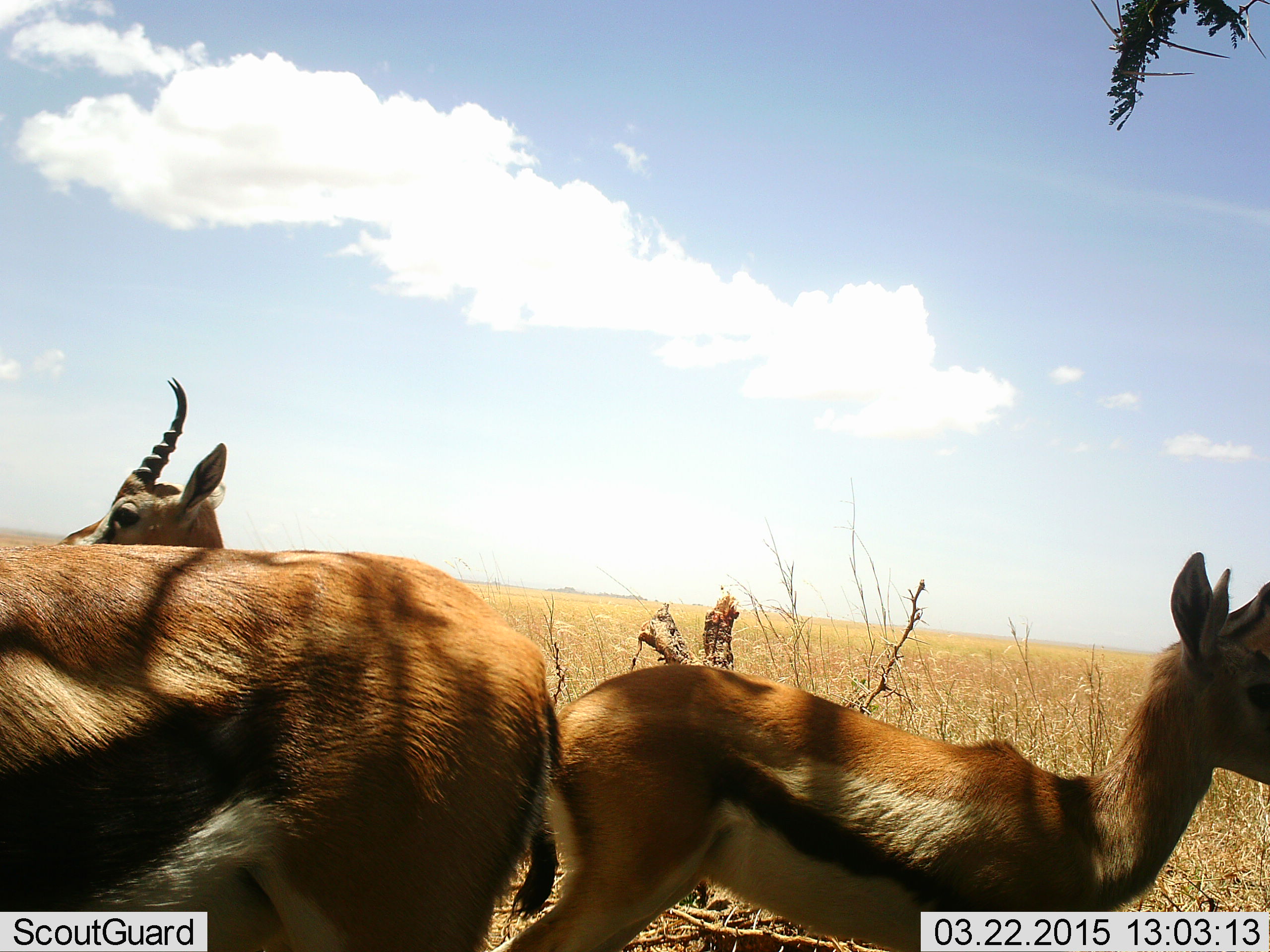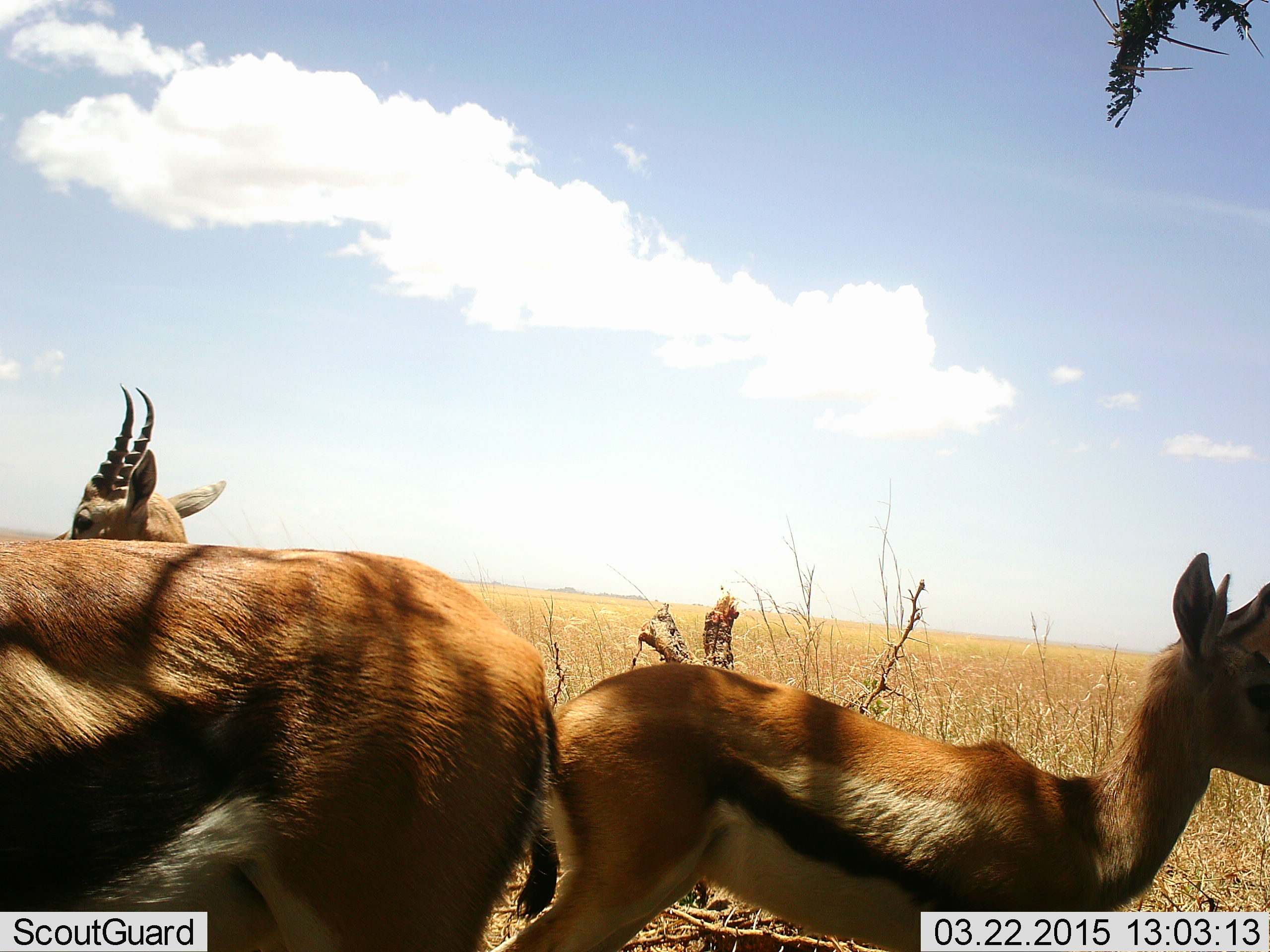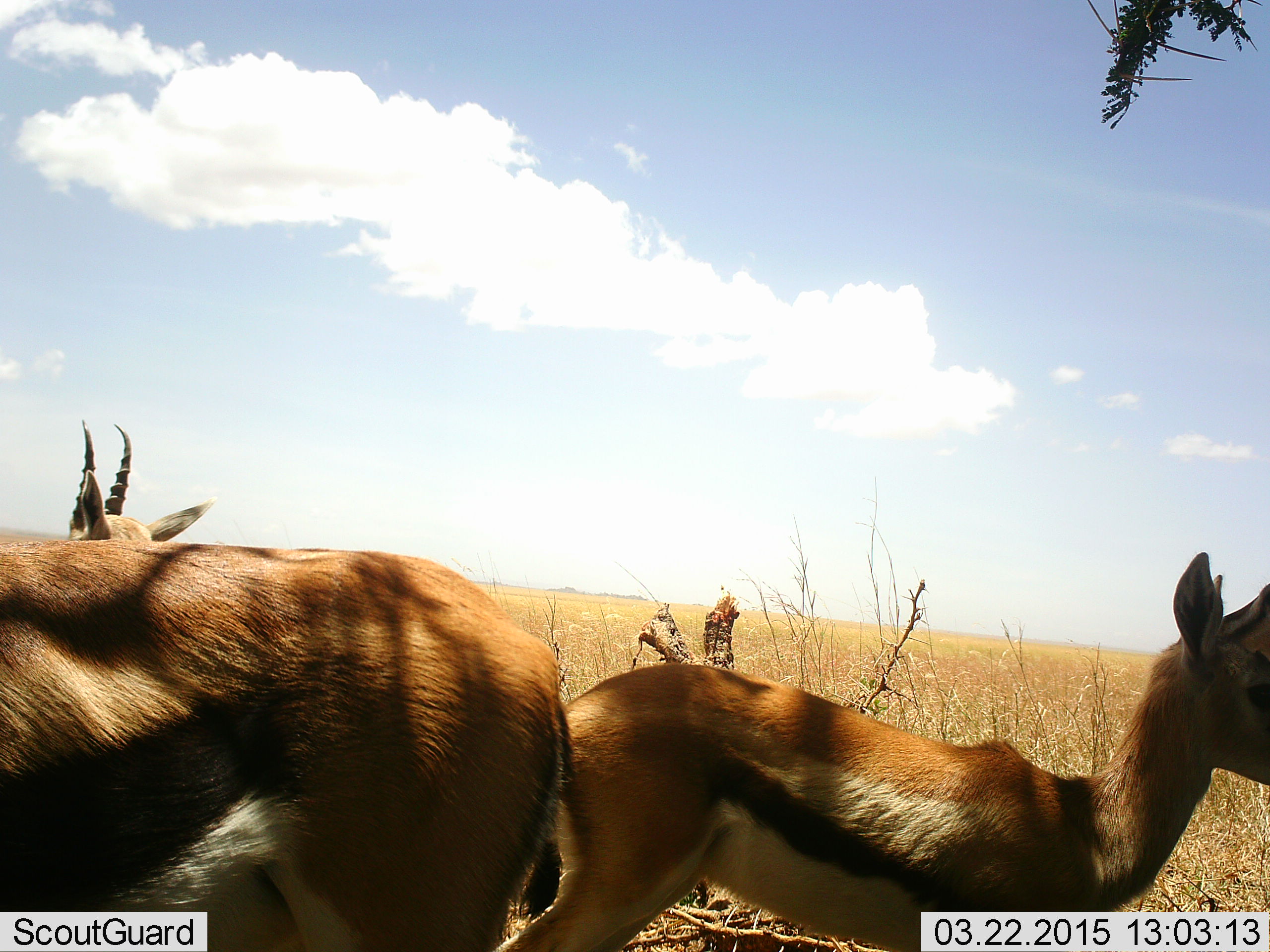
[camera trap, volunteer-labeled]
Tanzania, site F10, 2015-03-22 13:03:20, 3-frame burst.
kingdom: Animalia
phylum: Chordata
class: Mammalia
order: Artiodactyla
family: Bovidae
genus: Eudorcas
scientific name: Eudorcas thomsonii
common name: thomson's gazelle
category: gazellethomsons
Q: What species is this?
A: Gazellethomsons (thomson's gazelle) (Eudorcas thomsonii).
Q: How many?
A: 3.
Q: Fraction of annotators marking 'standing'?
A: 100%.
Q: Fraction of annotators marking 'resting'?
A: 0%.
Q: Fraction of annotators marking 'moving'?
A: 0%.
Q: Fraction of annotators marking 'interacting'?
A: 10%.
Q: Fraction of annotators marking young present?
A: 20%.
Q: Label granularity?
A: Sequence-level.